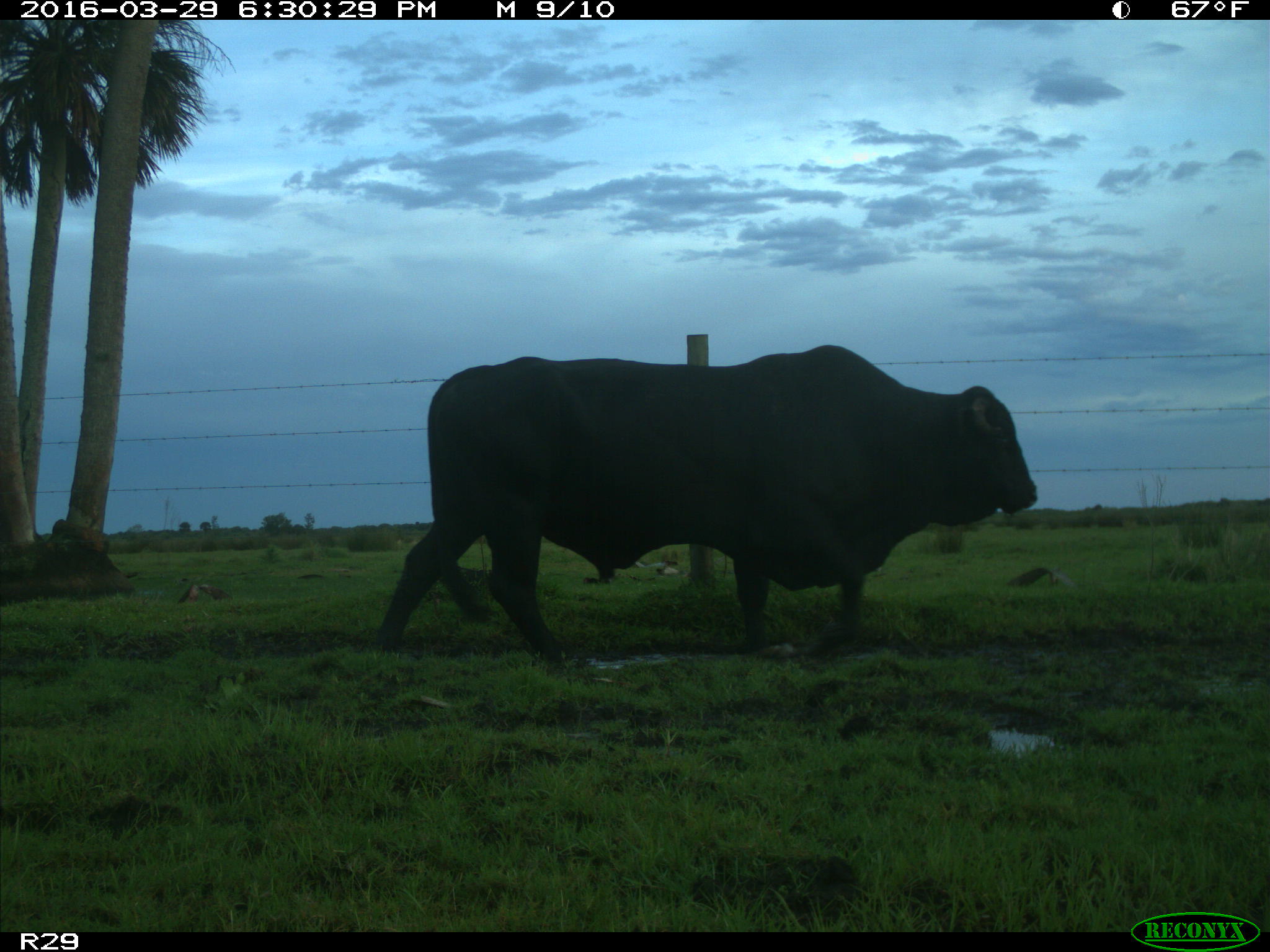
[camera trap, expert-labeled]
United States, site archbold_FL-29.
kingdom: Animalia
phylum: Chordata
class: Mammalia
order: Artiodactyla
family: Bovidae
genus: Bos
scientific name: Bos taurus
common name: domestic cow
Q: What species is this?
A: Bos taurus (domestic cow).